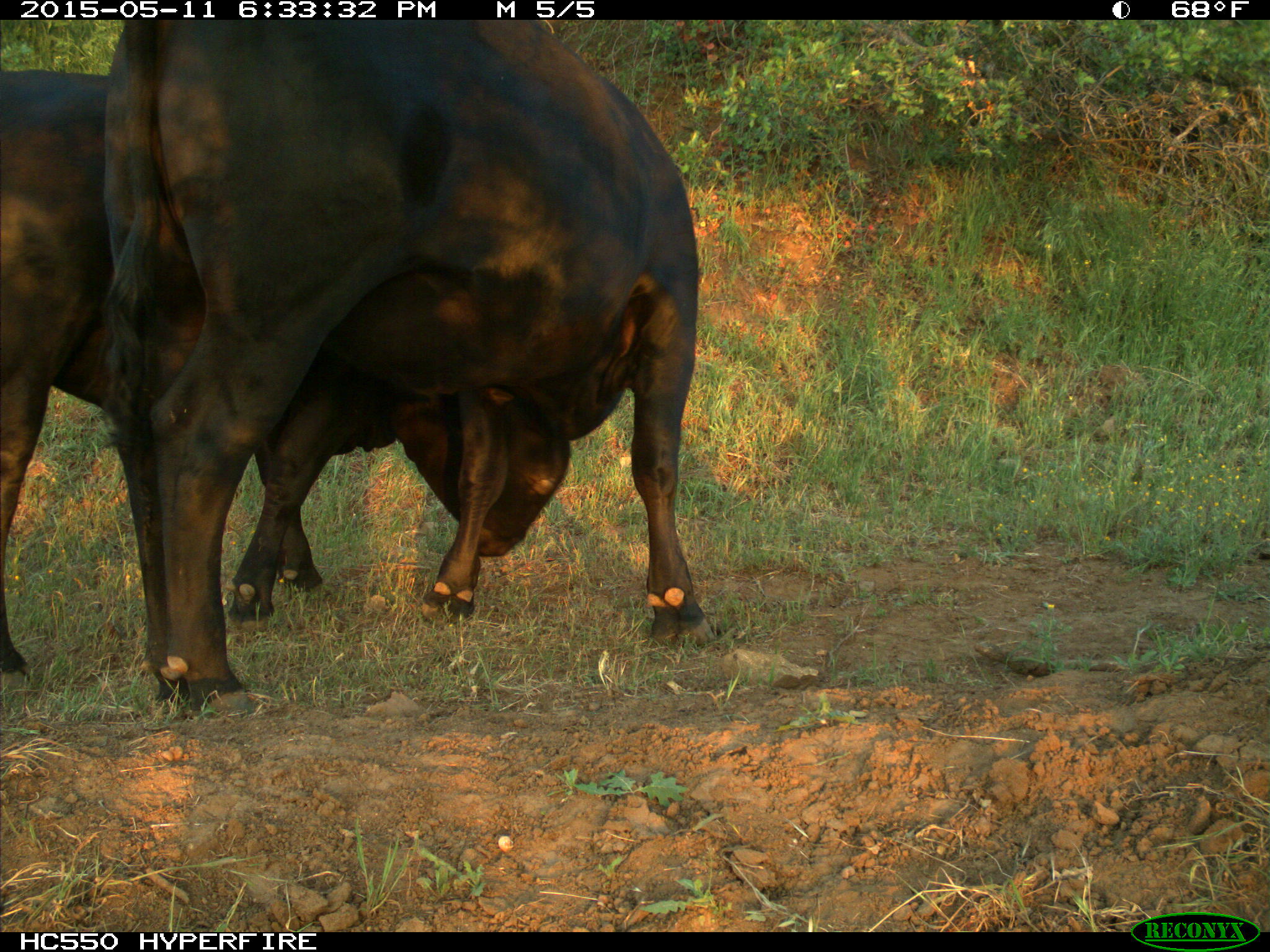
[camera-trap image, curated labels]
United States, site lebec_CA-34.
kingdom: Animalia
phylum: Chordata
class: Mammalia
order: Artiodactyla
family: Bovidae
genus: Bos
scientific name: Bos taurus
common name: domestic cow